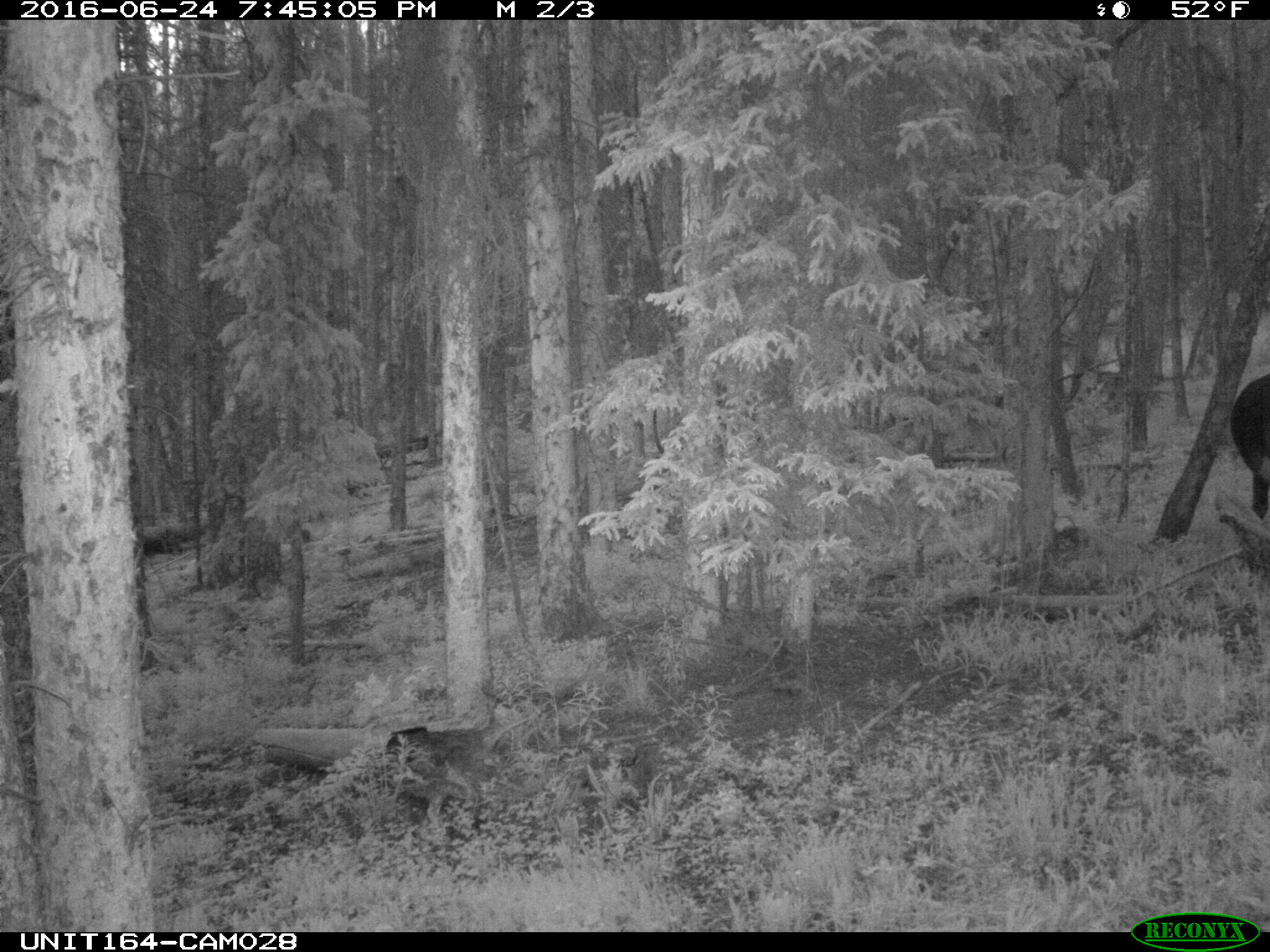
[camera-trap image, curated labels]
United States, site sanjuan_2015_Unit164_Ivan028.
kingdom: Animalia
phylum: Chordata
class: Mammalia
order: Artiodactyla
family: Bovidae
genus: Bos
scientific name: Bos taurus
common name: domestic cow